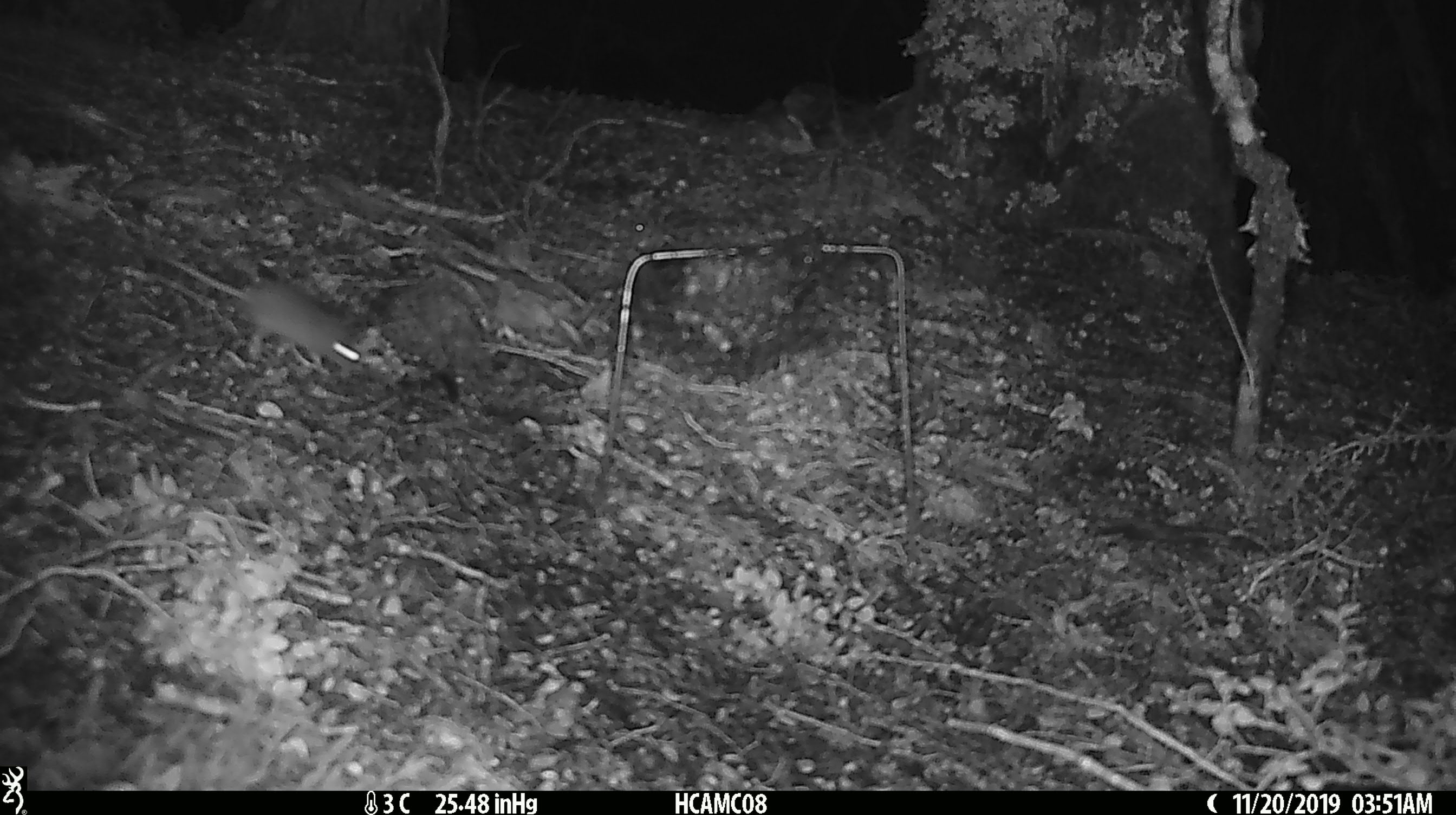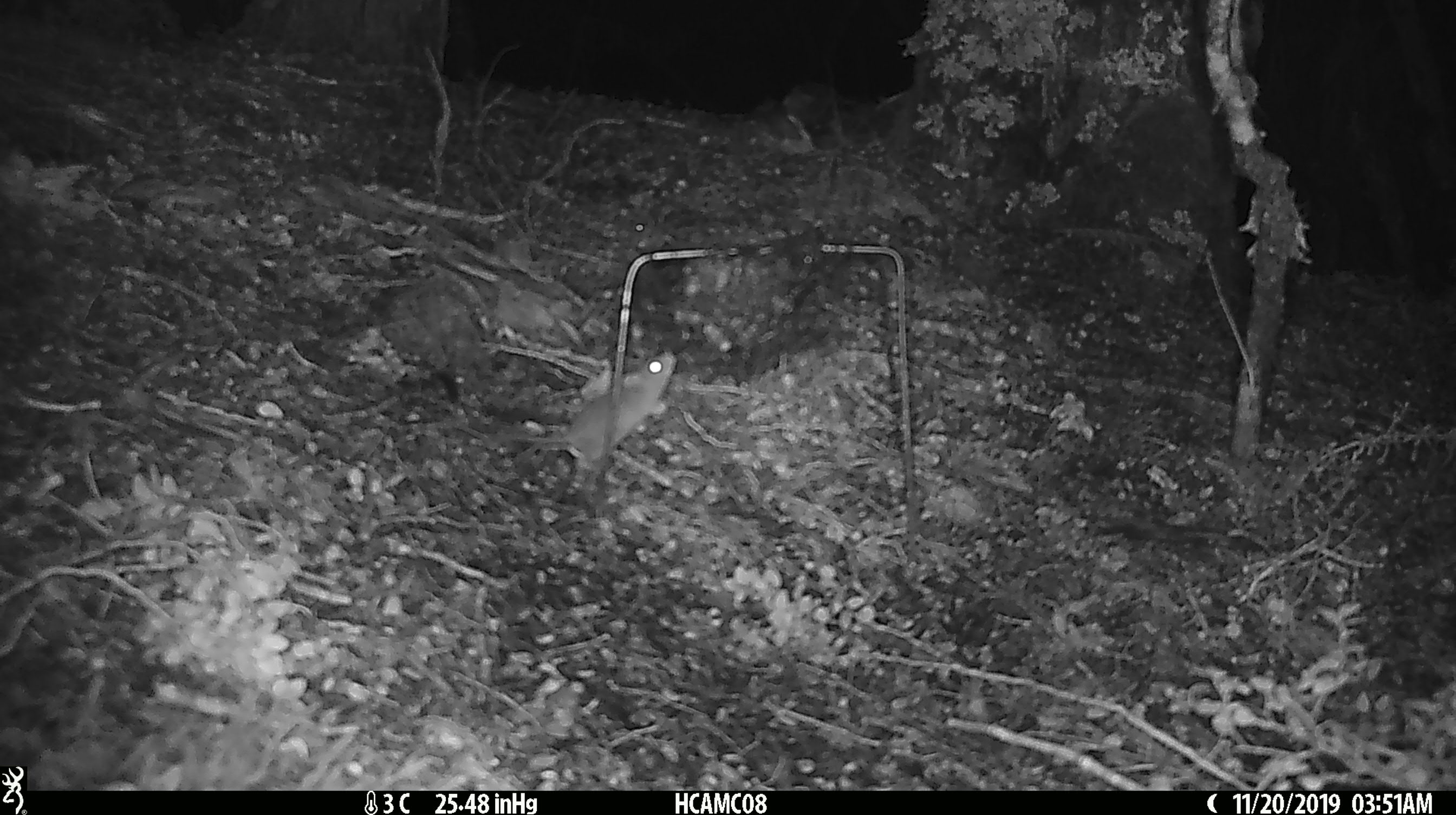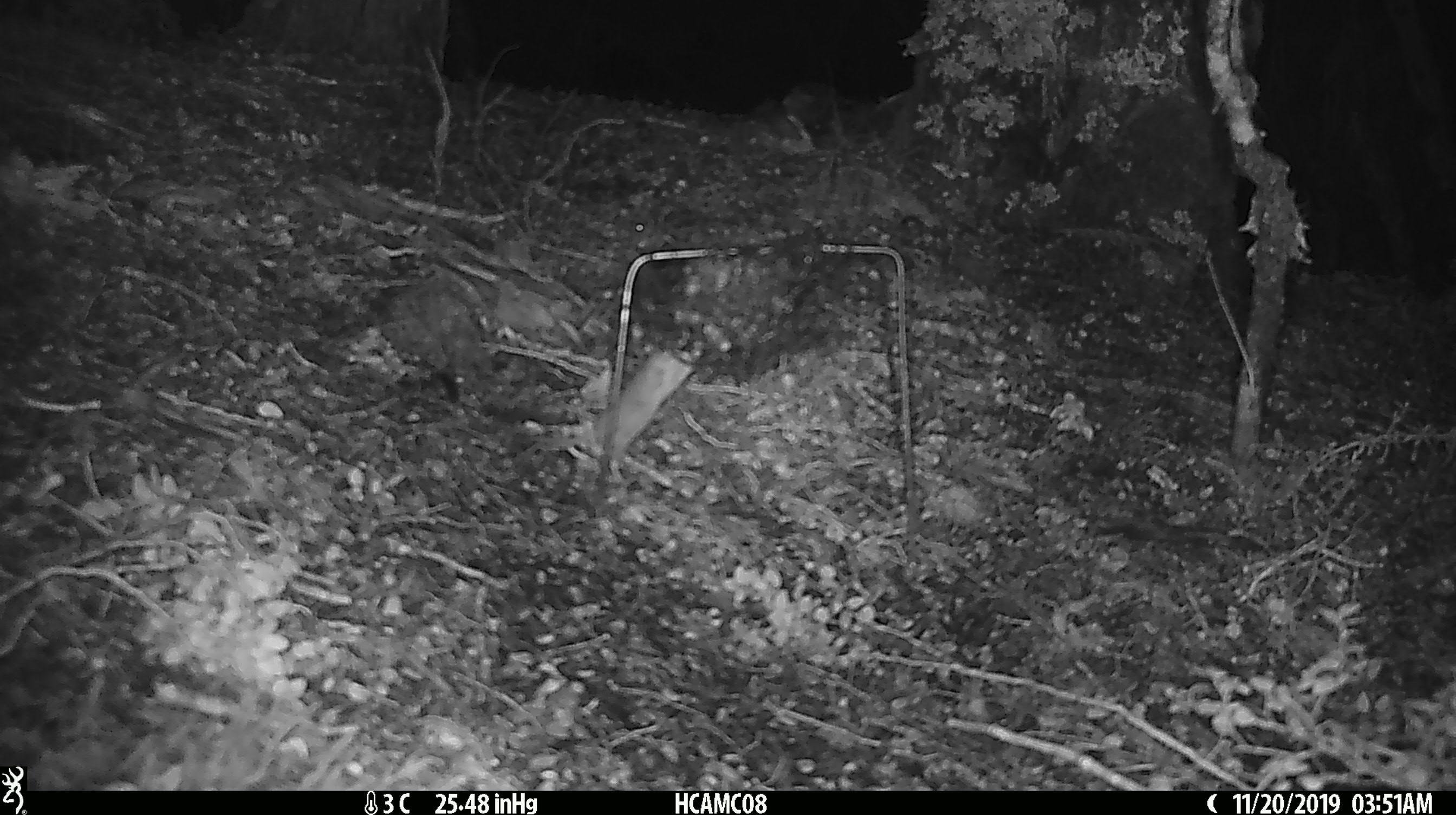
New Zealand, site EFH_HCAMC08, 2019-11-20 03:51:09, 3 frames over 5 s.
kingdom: Animalia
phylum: Chordata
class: Mammalia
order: Rodentia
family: Muridae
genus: Mus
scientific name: Mus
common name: mouse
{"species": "mouse (Mus)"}